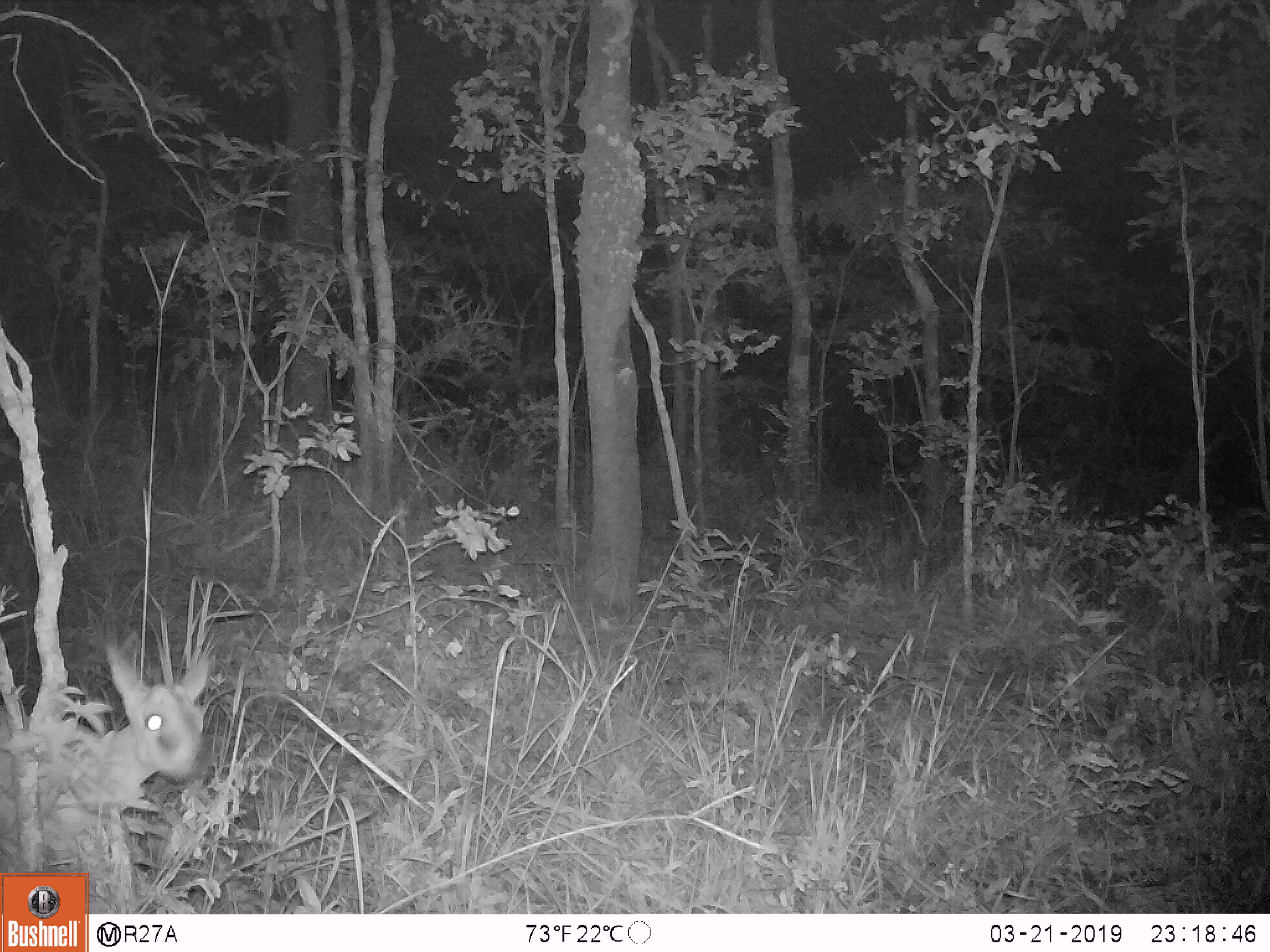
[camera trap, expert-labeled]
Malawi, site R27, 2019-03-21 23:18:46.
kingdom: Animalia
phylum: Chordata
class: Mammalia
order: Artiodactyla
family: Bovidae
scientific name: Antilopinae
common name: small antelope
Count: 1.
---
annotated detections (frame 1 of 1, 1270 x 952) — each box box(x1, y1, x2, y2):
small antelope: box(0, 637, 239, 862)